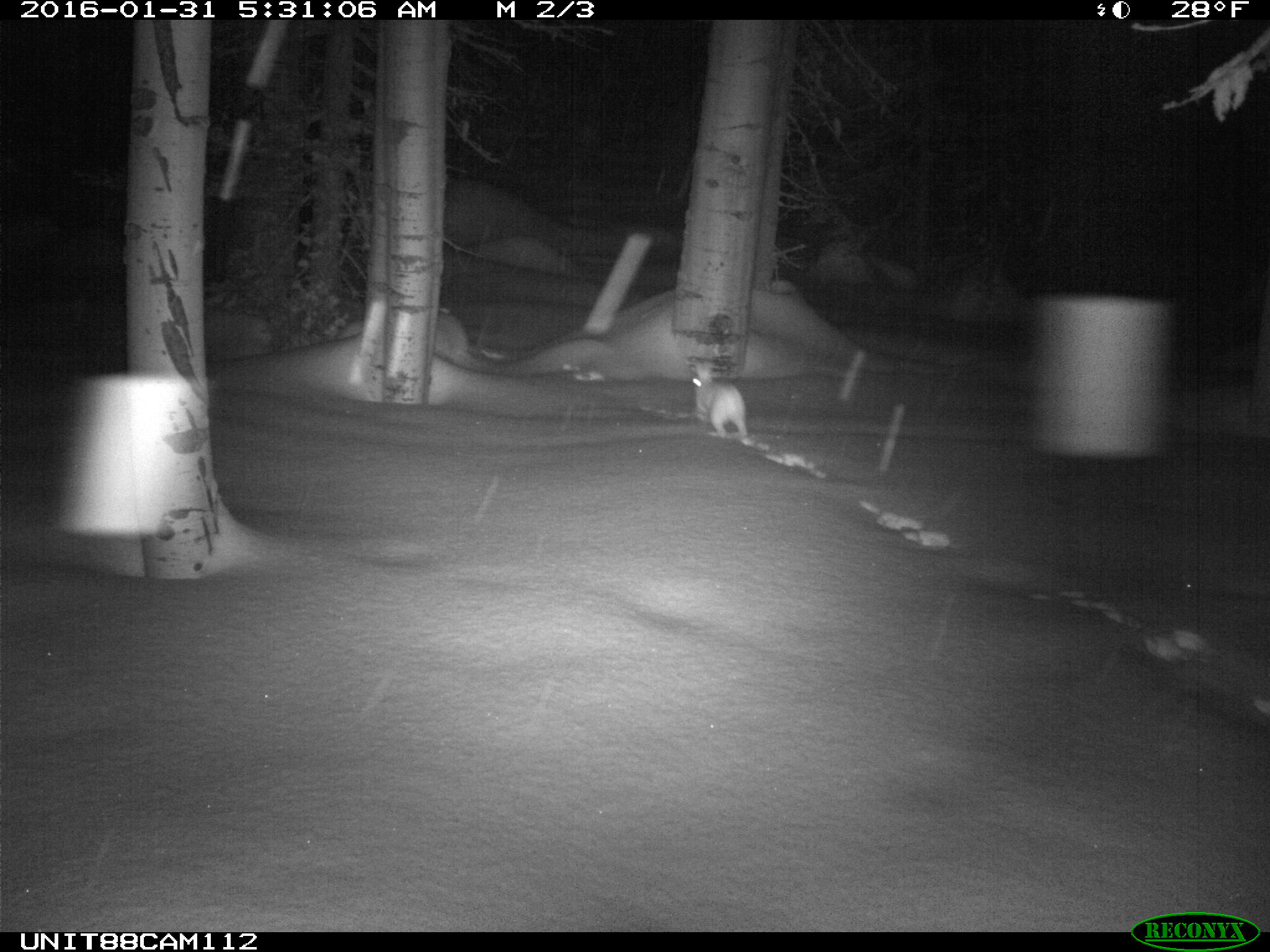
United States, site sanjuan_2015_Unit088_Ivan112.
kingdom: Animalia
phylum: Chordata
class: Mammalia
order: Lagomorpha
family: Leporidae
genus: Lepus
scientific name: Lepus americanus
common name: snowshoe hare